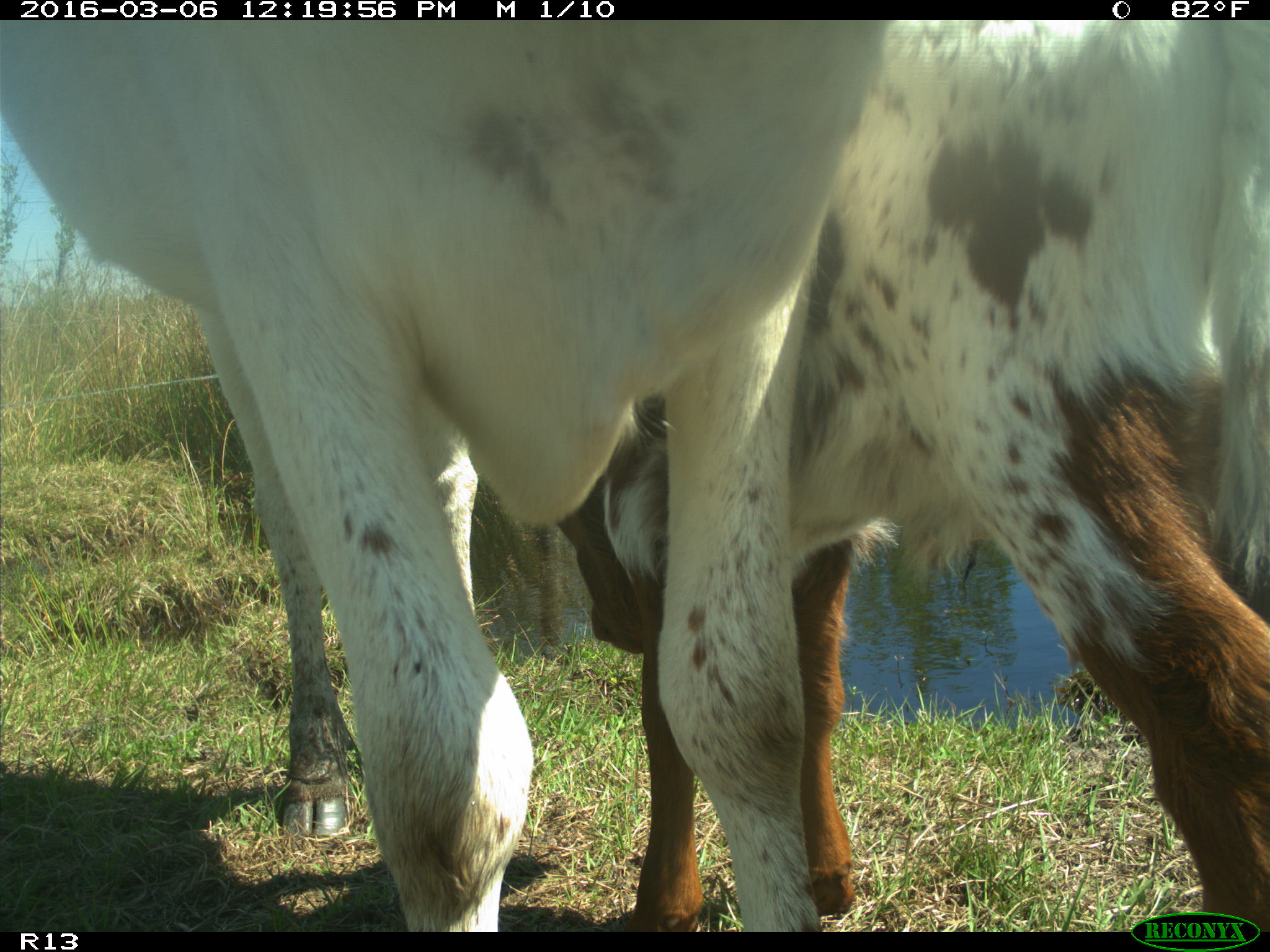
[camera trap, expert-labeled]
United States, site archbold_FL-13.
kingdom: Animalia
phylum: Chordata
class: Mammalia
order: Artiodactyla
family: Bovidae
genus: Bos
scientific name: Bos taurus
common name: domestic cow